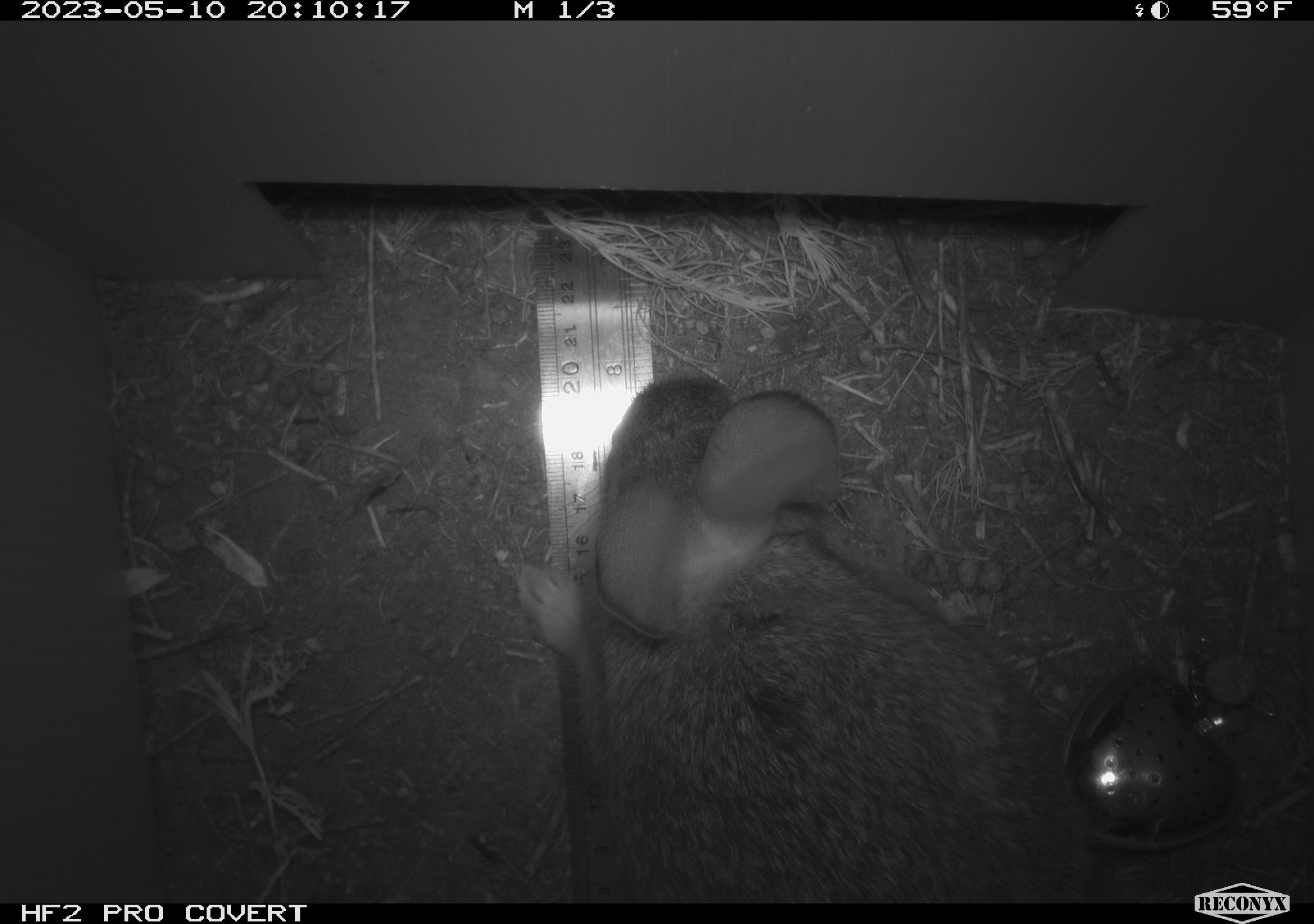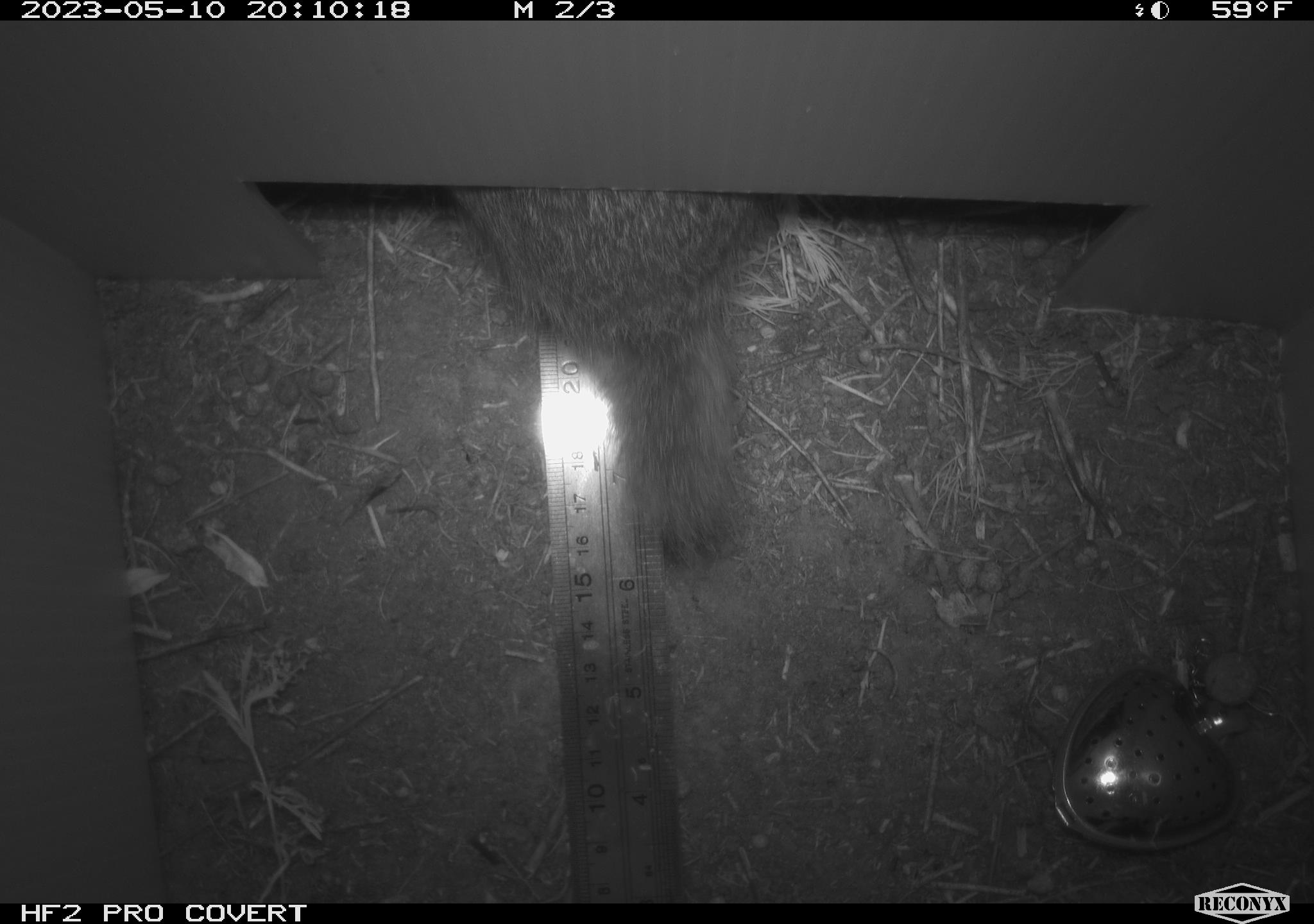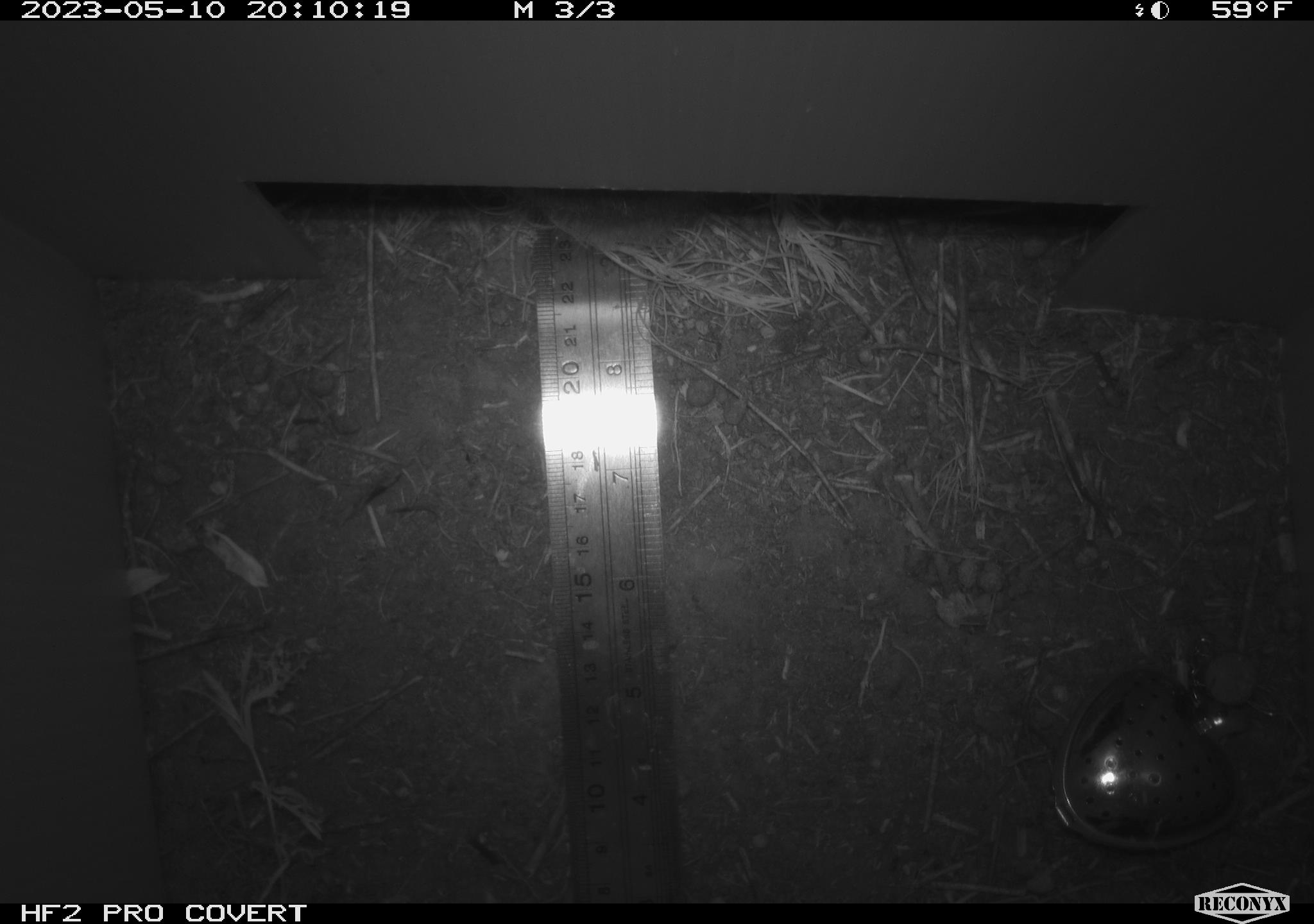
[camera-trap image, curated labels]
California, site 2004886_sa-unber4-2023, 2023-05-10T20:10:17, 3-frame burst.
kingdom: Animalia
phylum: Chordata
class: Mammalia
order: Lagomorpha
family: Leporidae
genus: Sylvilagus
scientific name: Sylvilagus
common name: cottontail rabbits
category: sylvilagus species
Sylvilagus species (cottontail rabbits) (Sylvilagus).